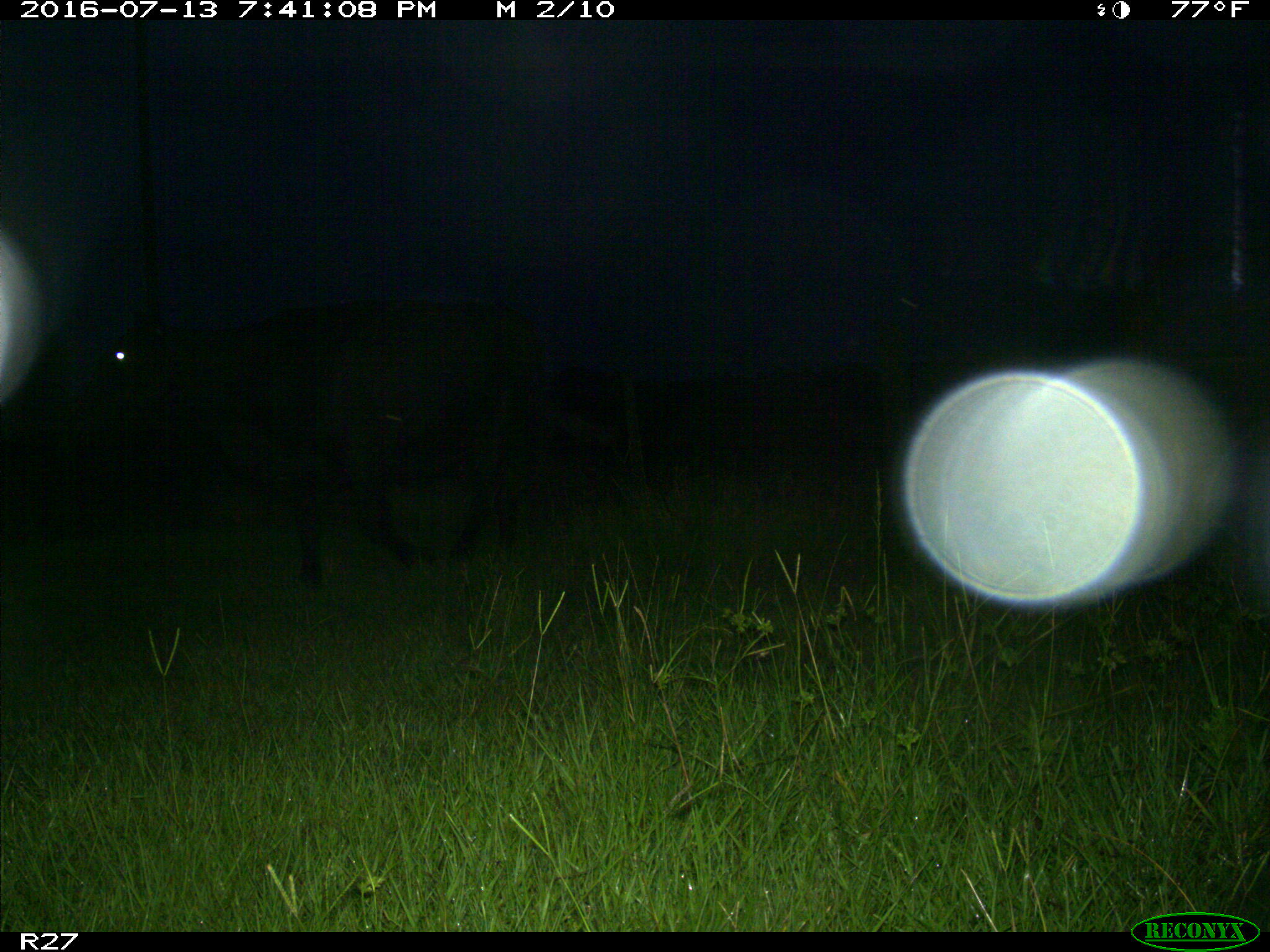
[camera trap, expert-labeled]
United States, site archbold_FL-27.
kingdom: Animalia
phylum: Chordata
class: Mammalia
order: Artiodactyla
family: Bovidae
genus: Bos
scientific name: Bos taurus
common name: domestic cow